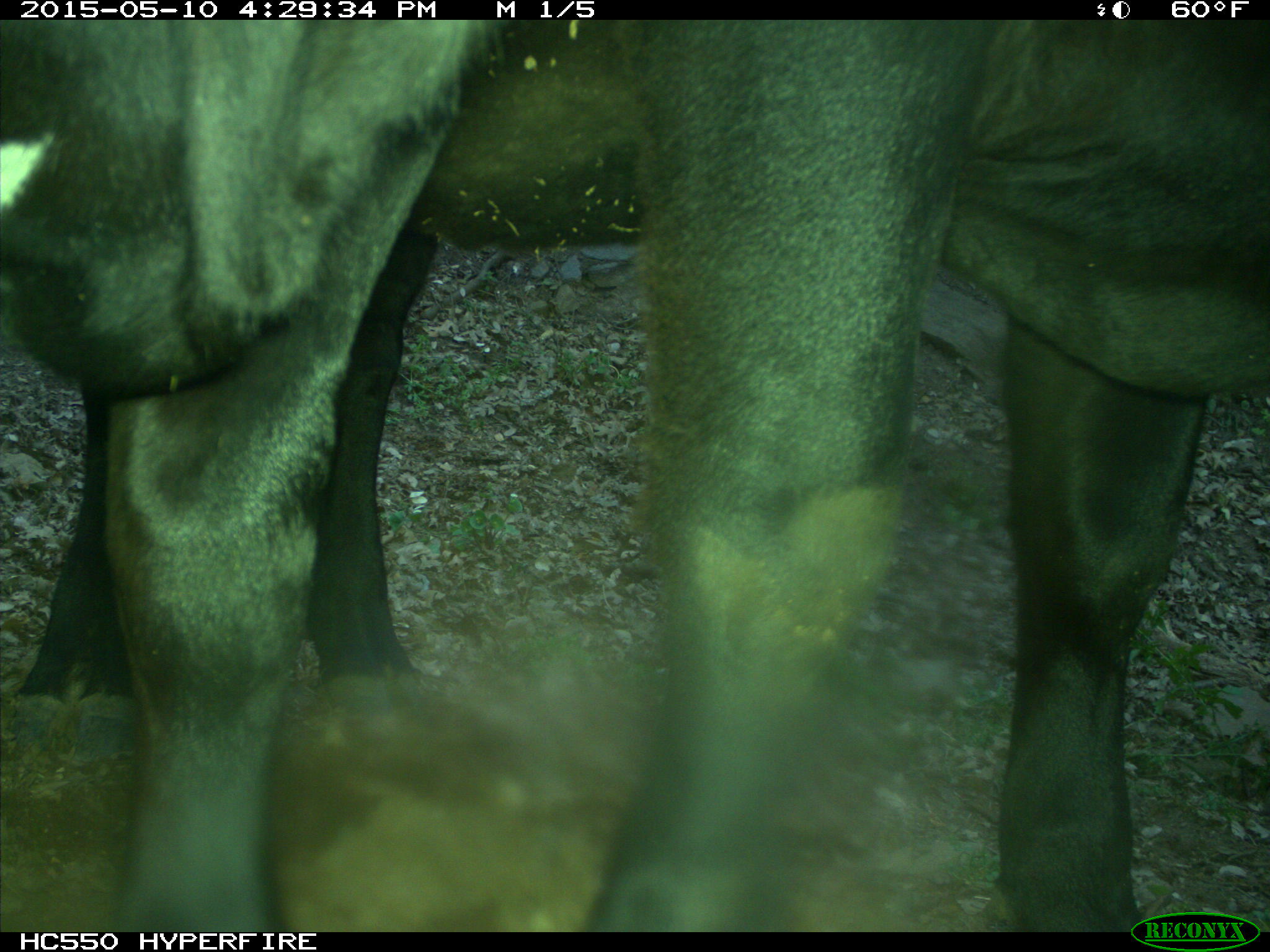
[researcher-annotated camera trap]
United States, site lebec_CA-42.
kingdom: Animalia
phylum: Chordata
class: Mammalia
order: Artiodactyla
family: Bovidae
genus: Bos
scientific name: Bos taurus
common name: domestic cow